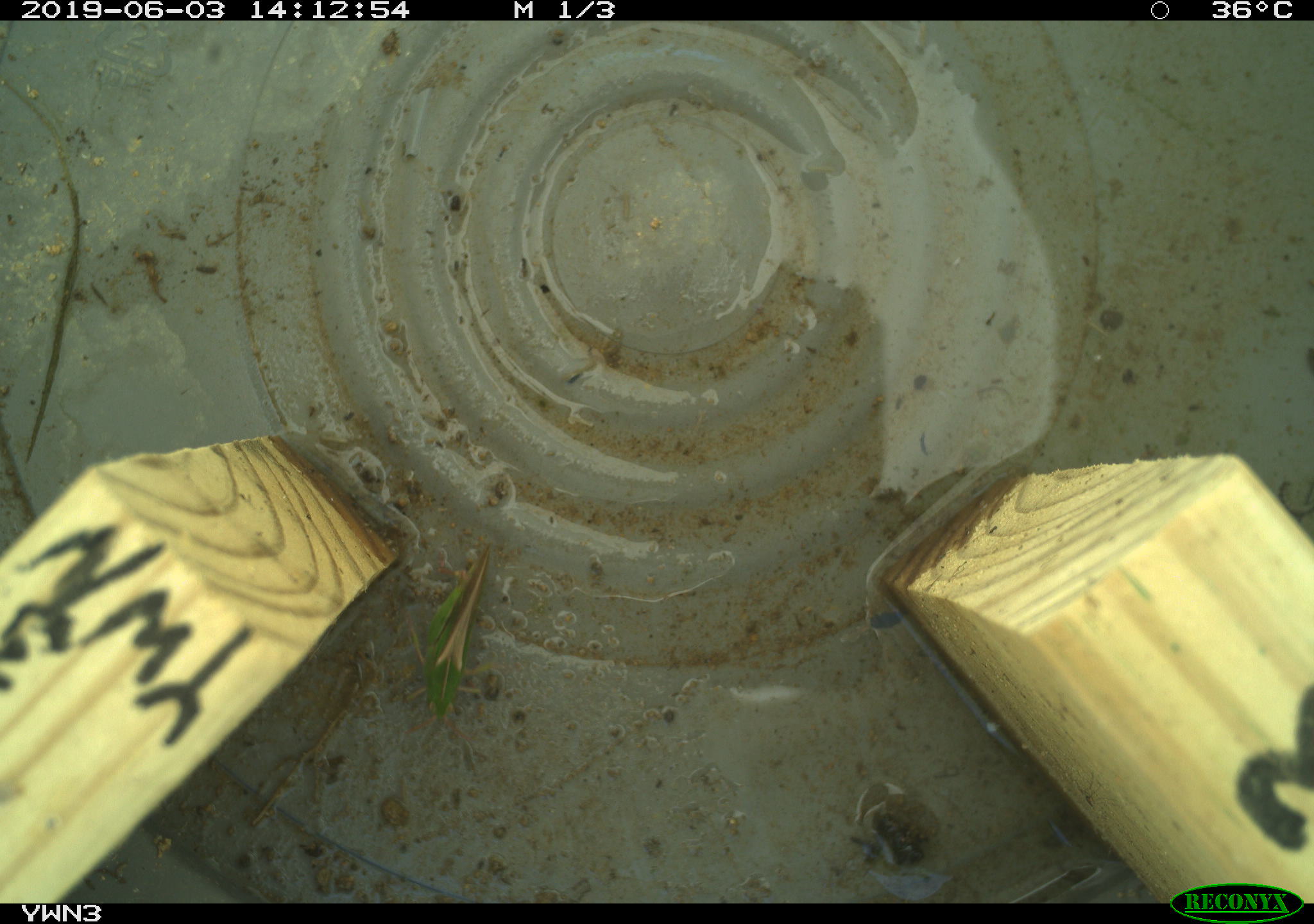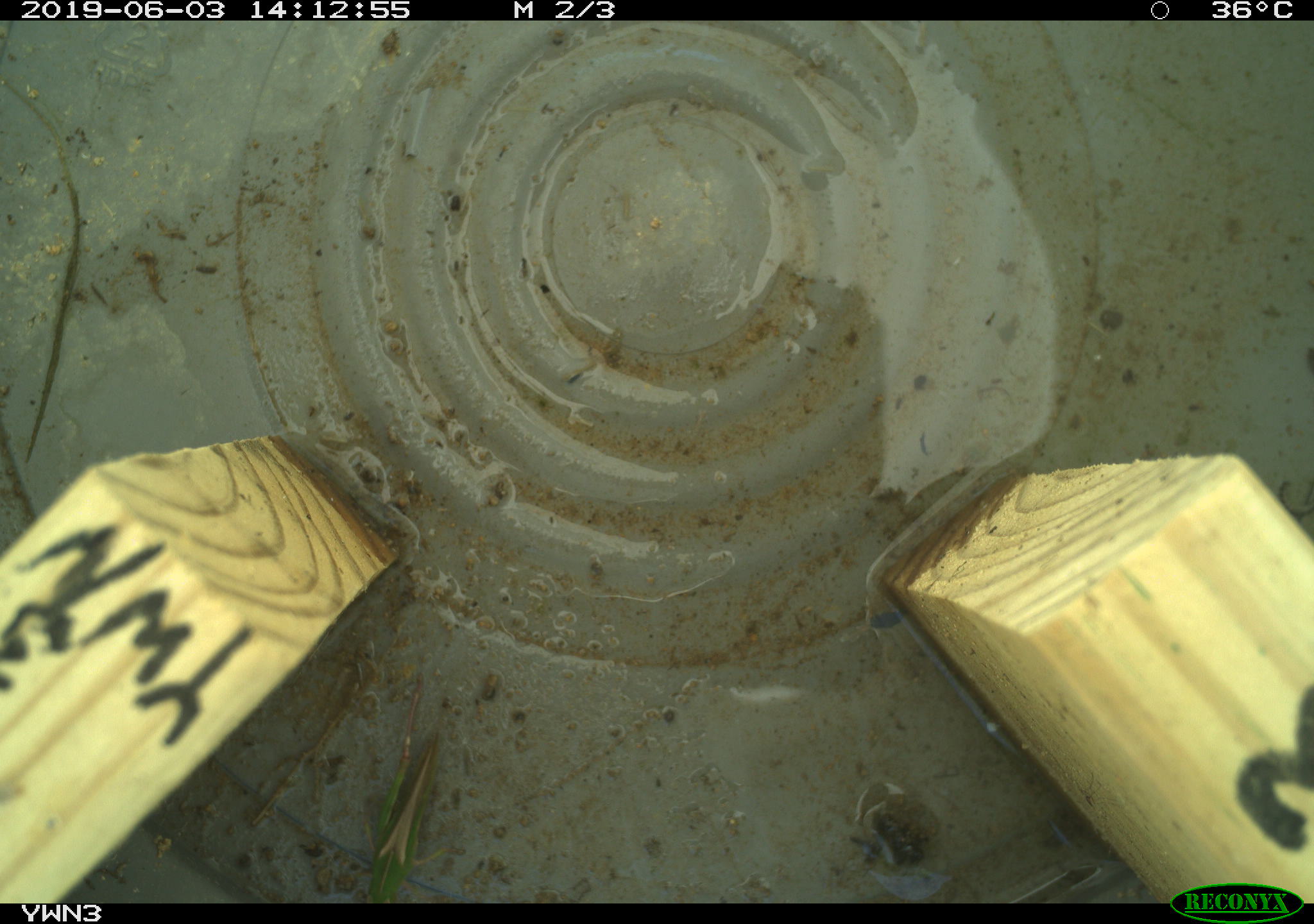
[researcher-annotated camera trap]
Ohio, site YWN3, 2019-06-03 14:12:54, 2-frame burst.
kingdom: Animalia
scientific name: Animalia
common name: animal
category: invertebrate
Invertebrate (animal) (Animalia).